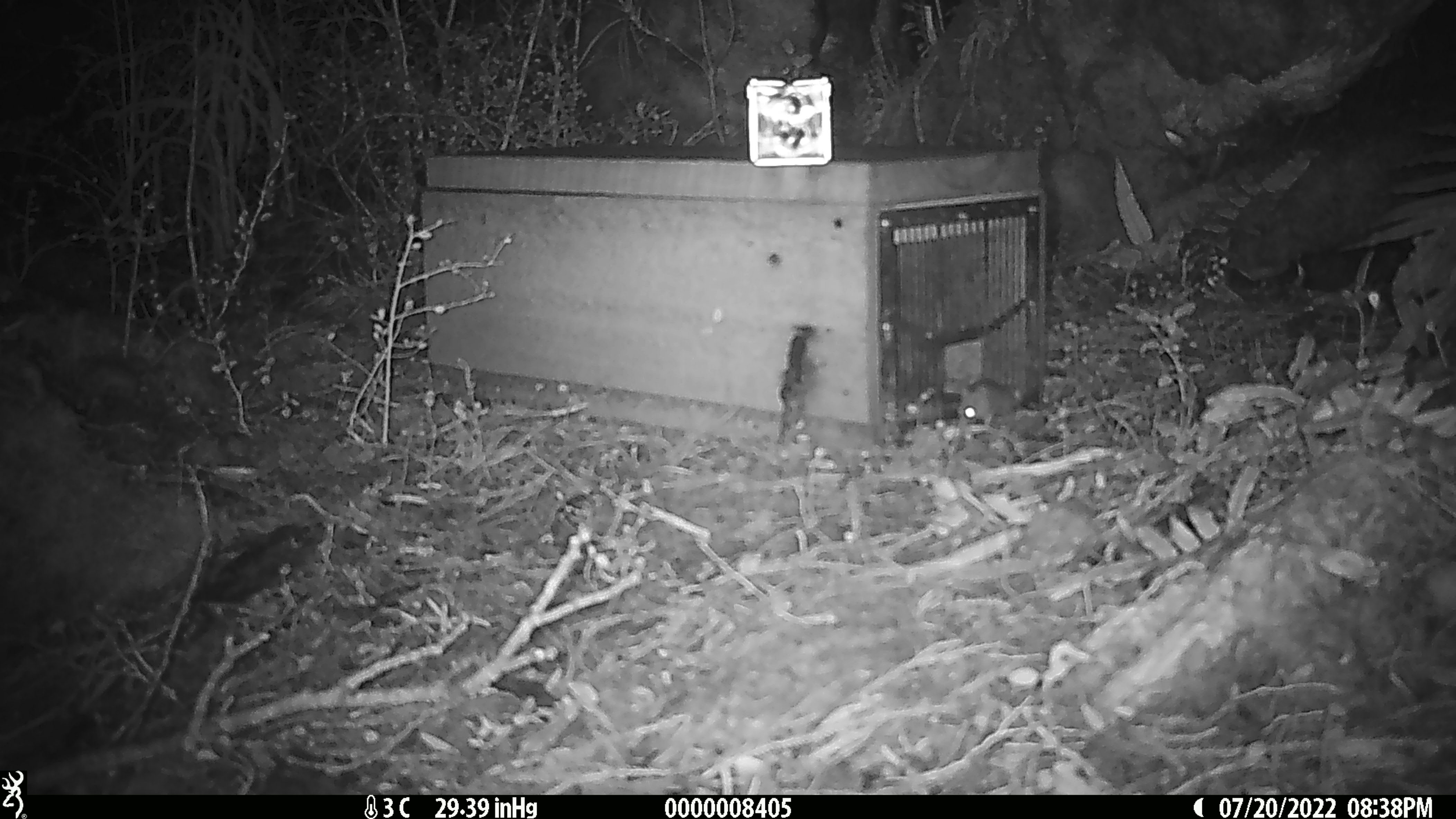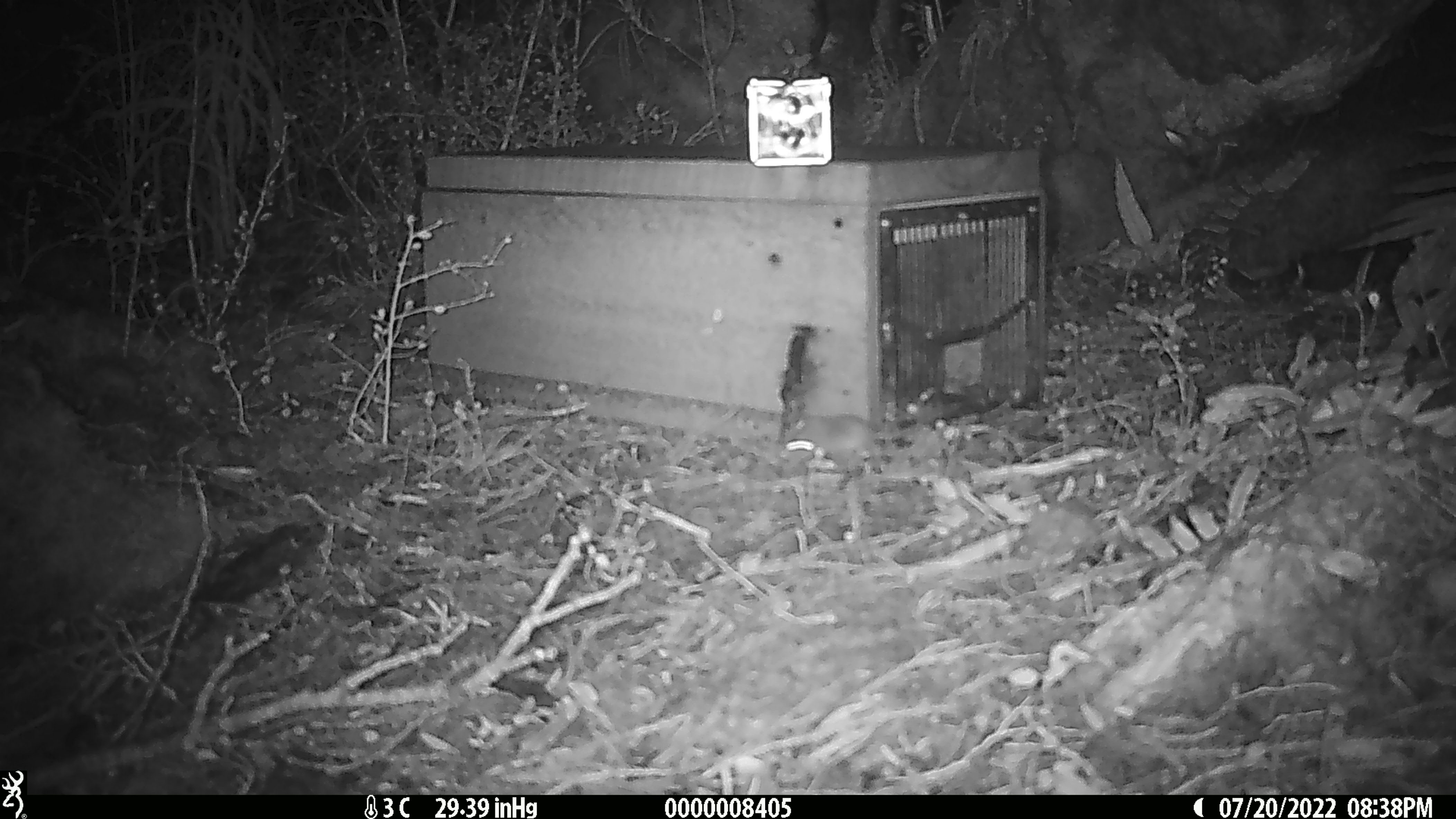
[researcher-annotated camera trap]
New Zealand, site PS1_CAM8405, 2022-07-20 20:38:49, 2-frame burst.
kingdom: Animalia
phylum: Chordata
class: Mammalia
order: Rodentia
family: Muridae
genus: Mus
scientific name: Mus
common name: mouse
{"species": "mouse (Mus)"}